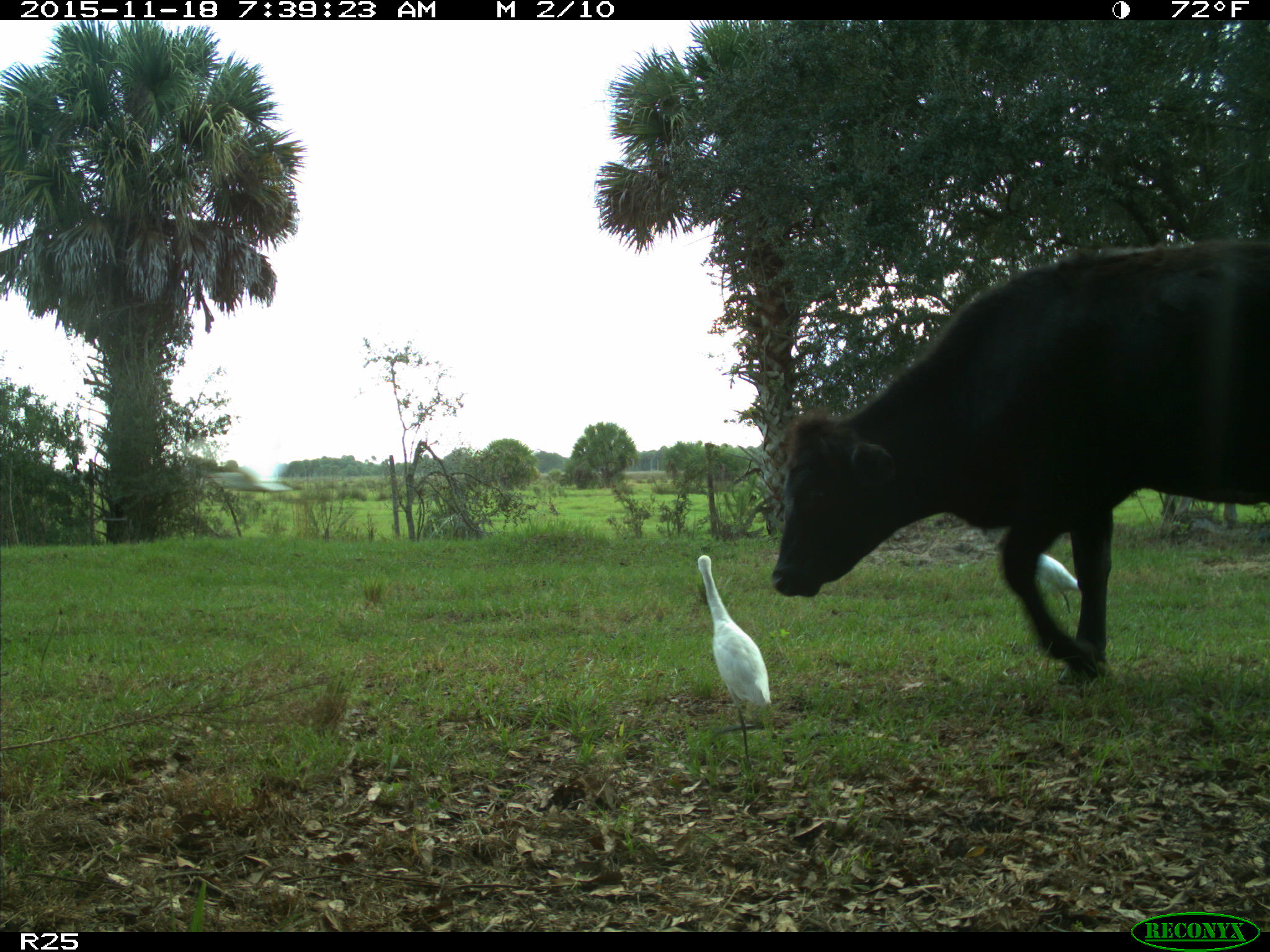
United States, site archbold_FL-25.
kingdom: Animalia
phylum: Chordata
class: Mammalia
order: Artiodactyla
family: Bovidae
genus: Bos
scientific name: Bos taurus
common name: domestic cow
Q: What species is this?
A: Bos taurus (domestic cow).